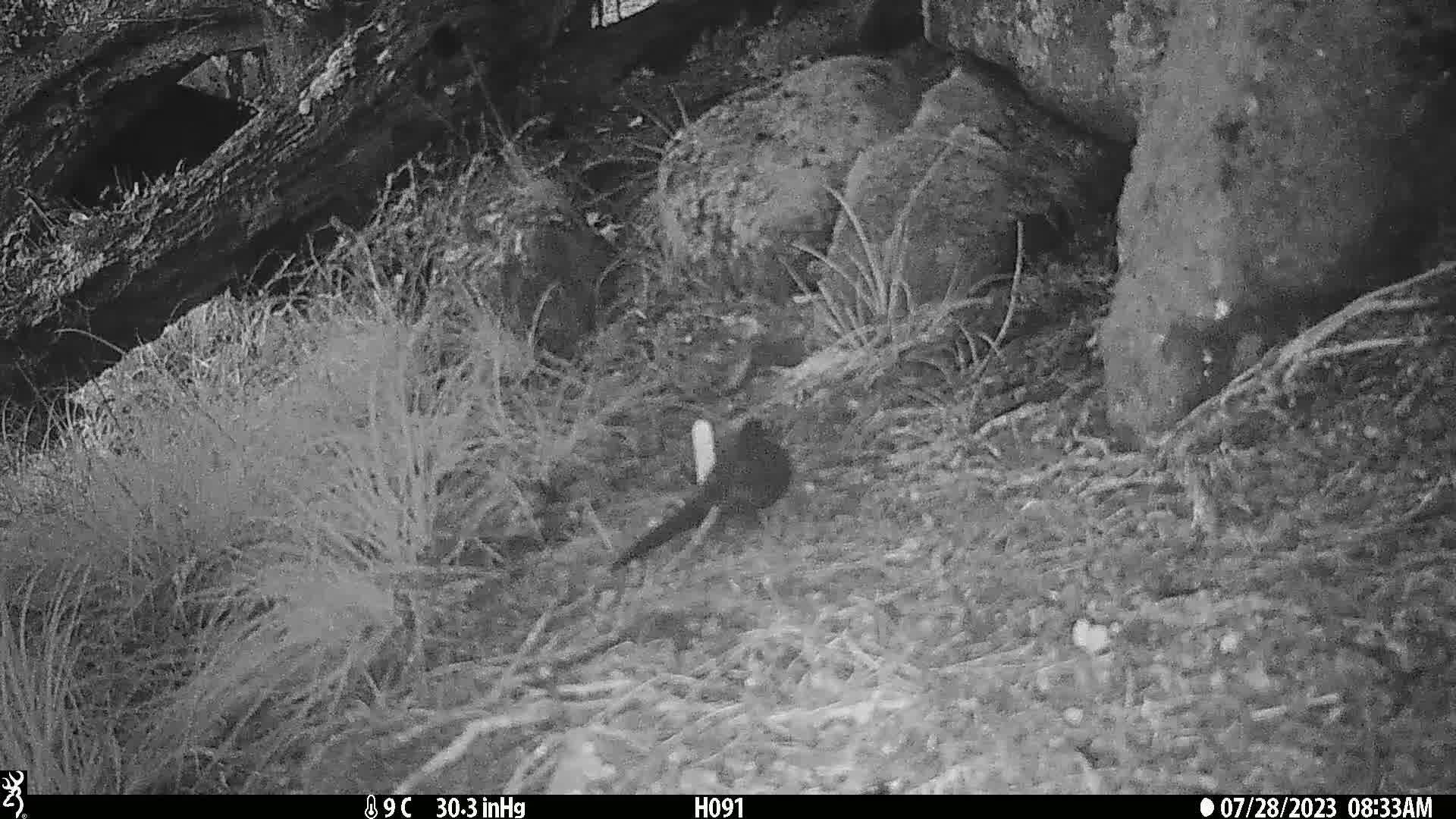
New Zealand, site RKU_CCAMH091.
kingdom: Animalia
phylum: Chordata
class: Aves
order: Passeriformes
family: Turdidae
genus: Turdus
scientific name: Turdus merula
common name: eurasian blackbird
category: blackbird